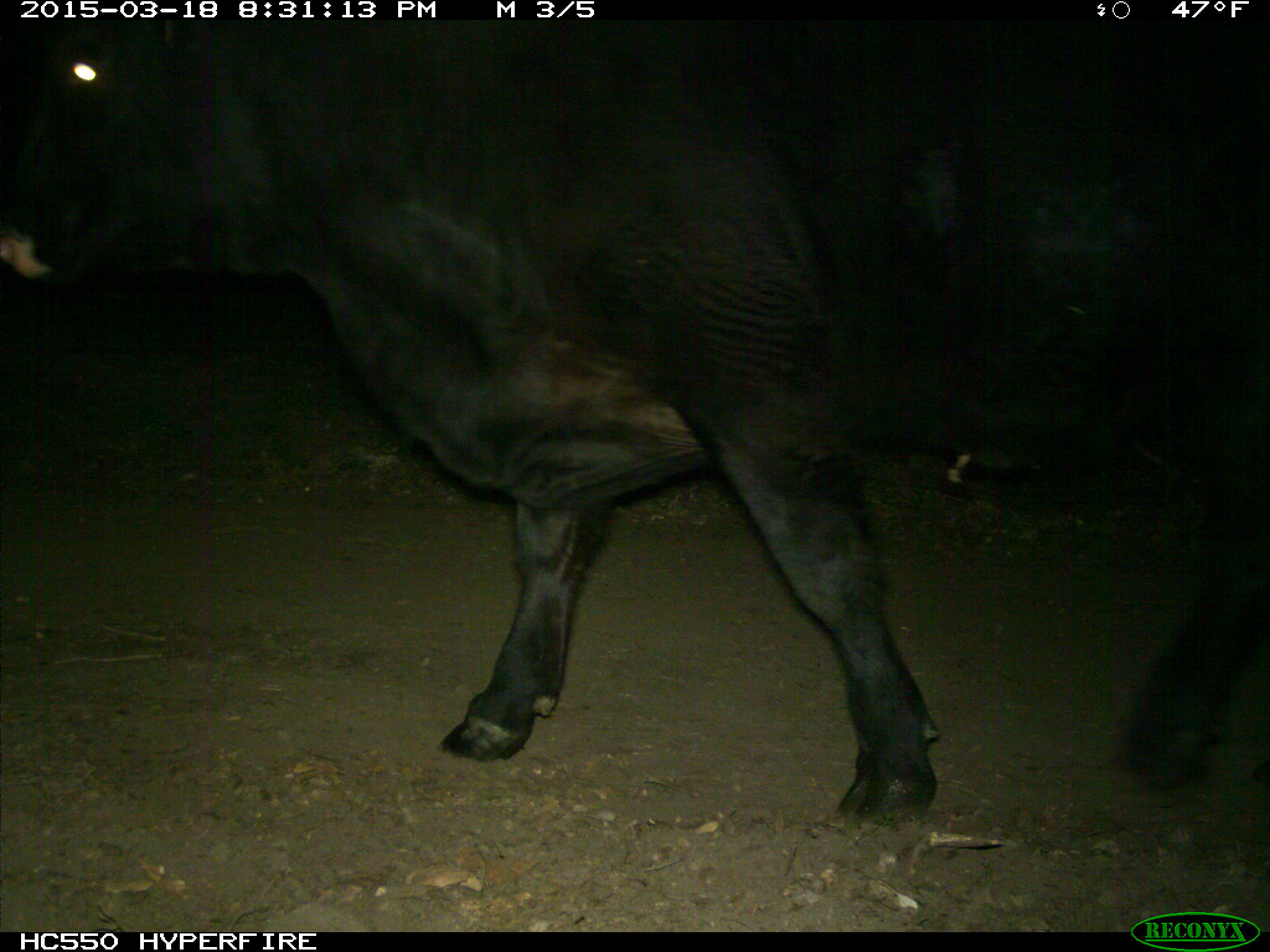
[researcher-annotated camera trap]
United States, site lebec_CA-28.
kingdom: Animalia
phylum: Chordata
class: Mammalia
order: Artiodactyla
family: Bovidae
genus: Bos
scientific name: Bos taurus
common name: domestic cow